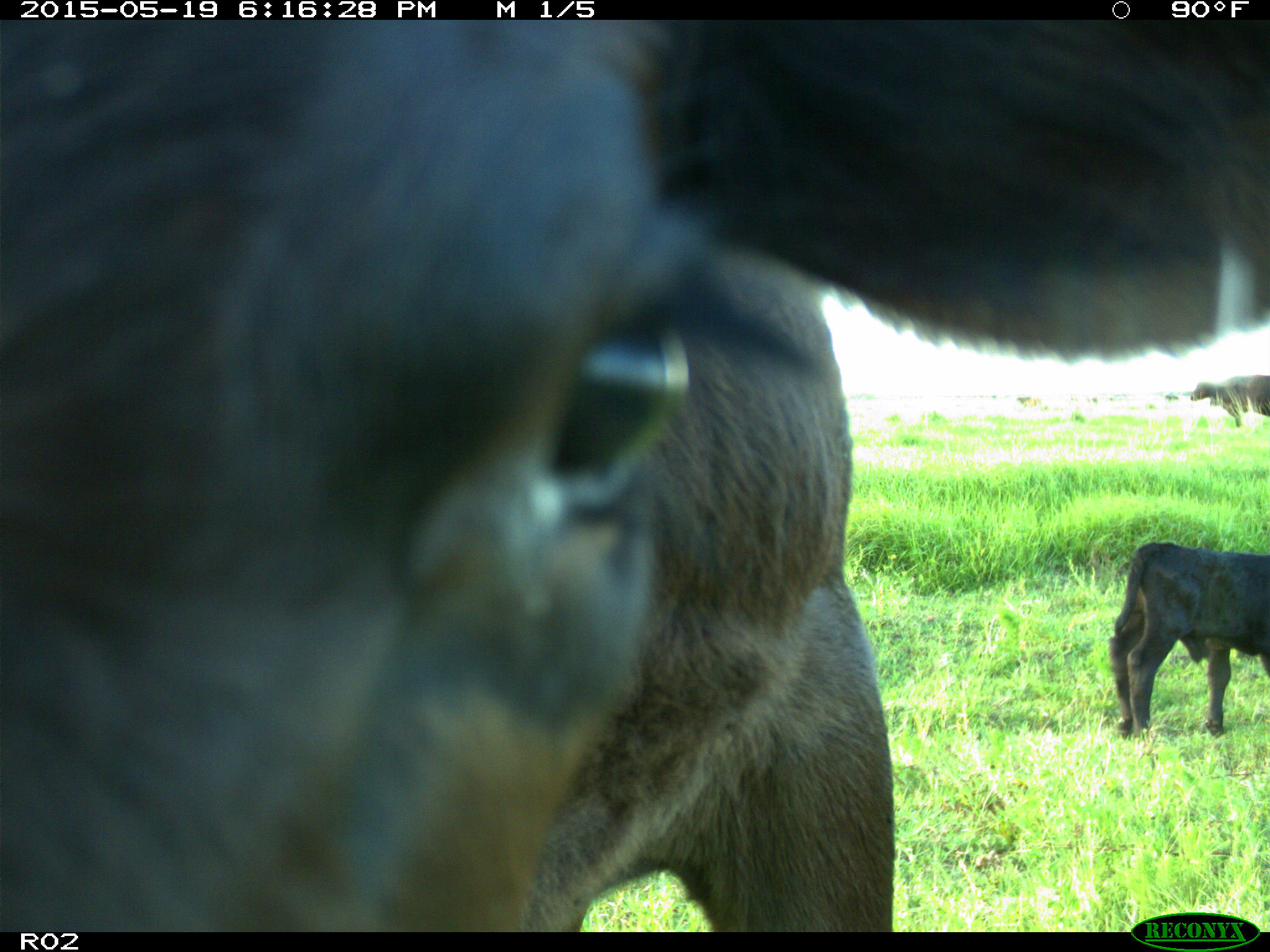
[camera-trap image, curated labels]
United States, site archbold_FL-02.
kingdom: Animalia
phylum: Chordata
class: Mammalia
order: Artiodactyla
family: Bovidae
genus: Bos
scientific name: Bos taurus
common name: domestic cow